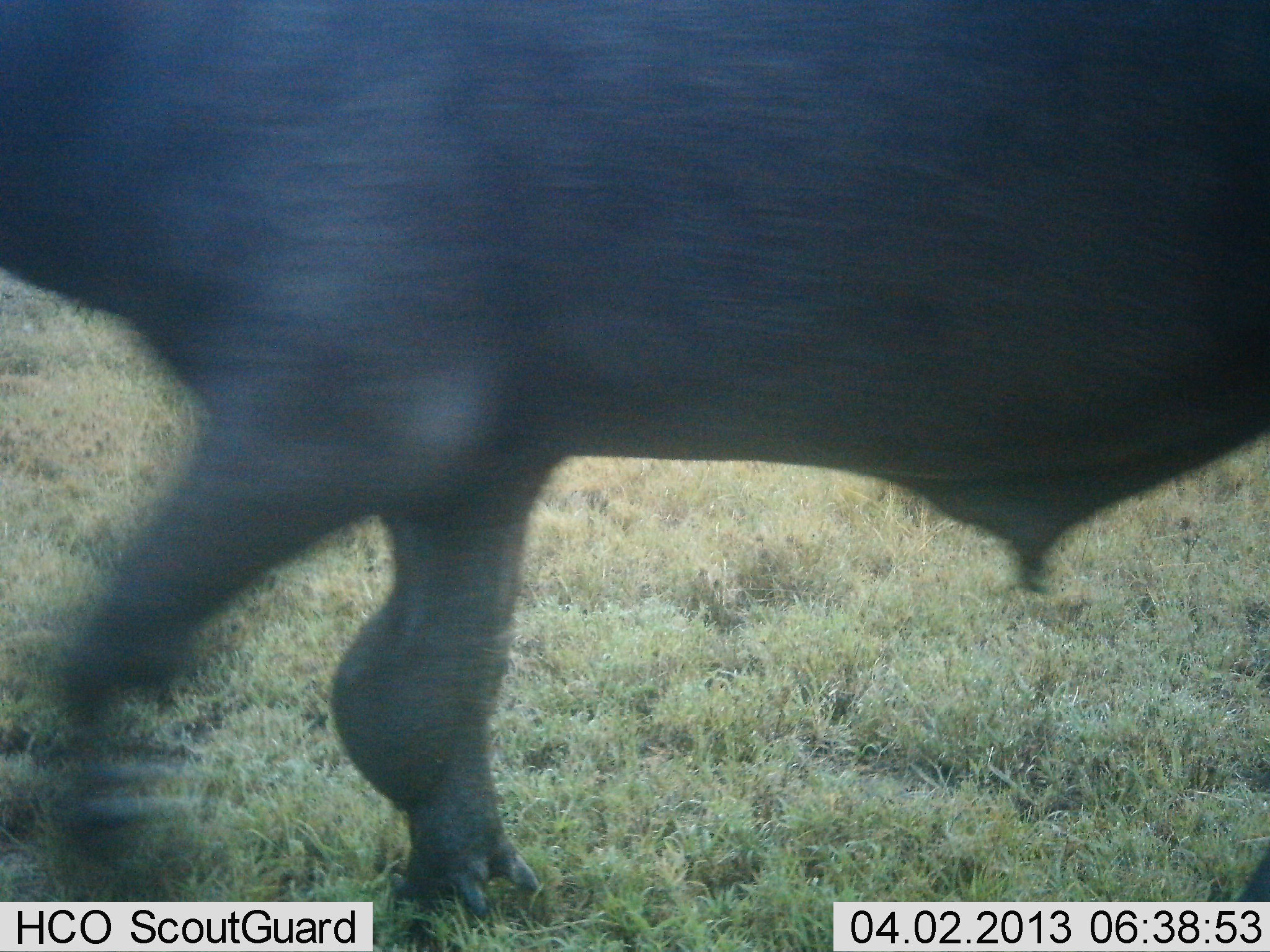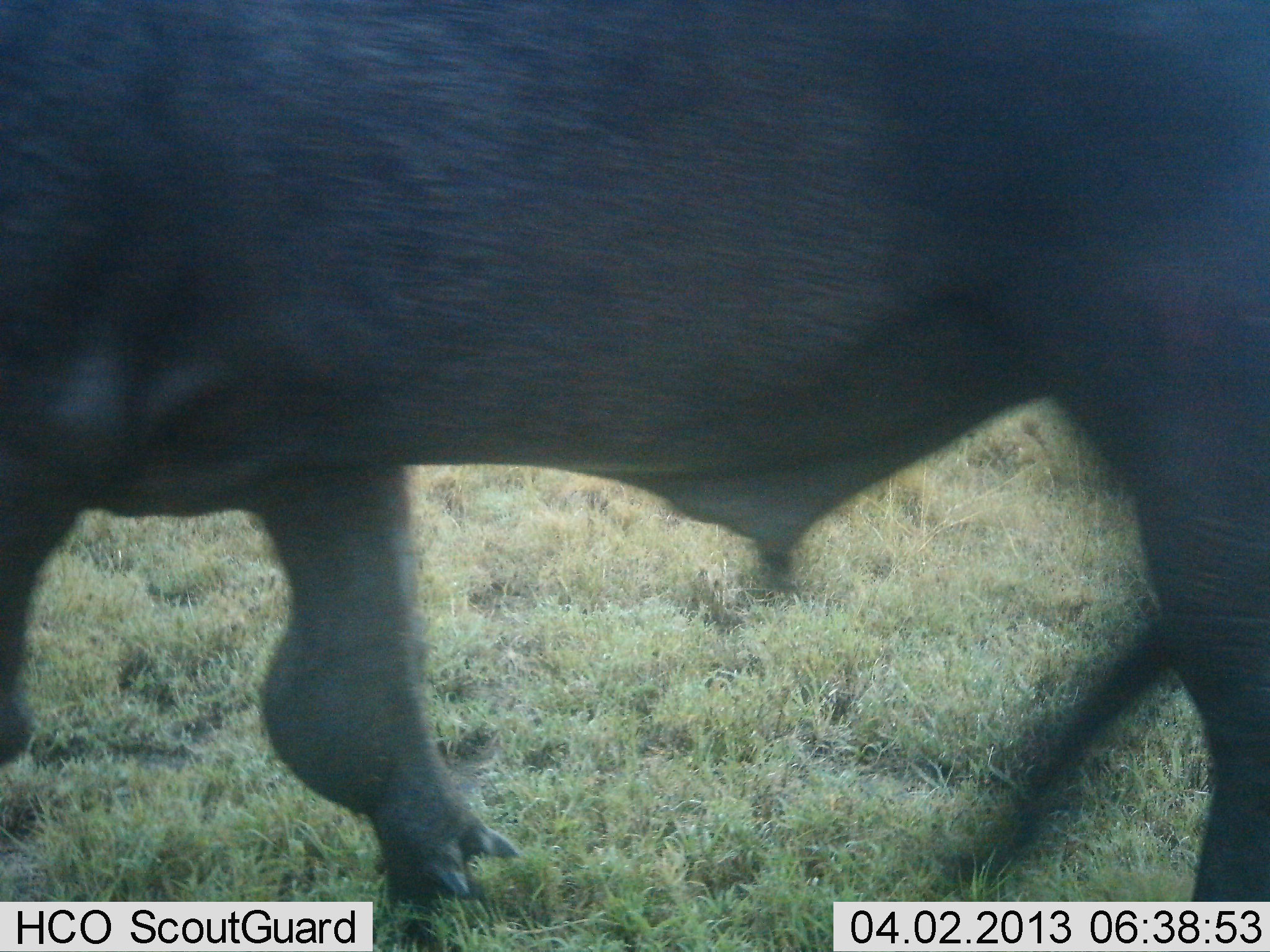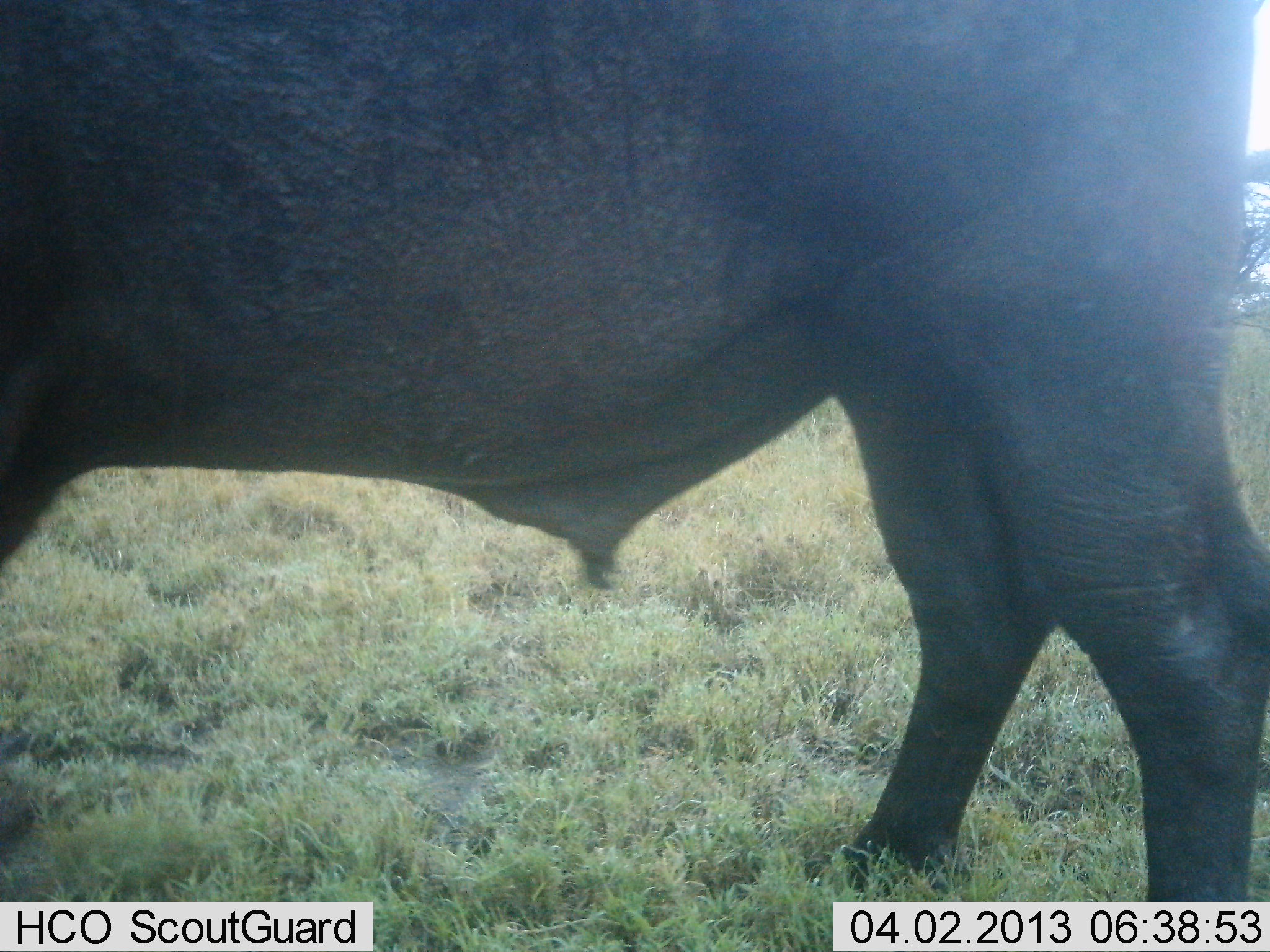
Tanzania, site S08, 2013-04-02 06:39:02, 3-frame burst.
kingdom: Animalia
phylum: Chordata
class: Mammalia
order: Artiodactyla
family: Bovidae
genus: Syncerus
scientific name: Syncerus caffer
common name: cape buffalo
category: buffalo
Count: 1.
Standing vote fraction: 0%.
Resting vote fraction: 0%.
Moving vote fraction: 100%.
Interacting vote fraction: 0%.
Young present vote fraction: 0%.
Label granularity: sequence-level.